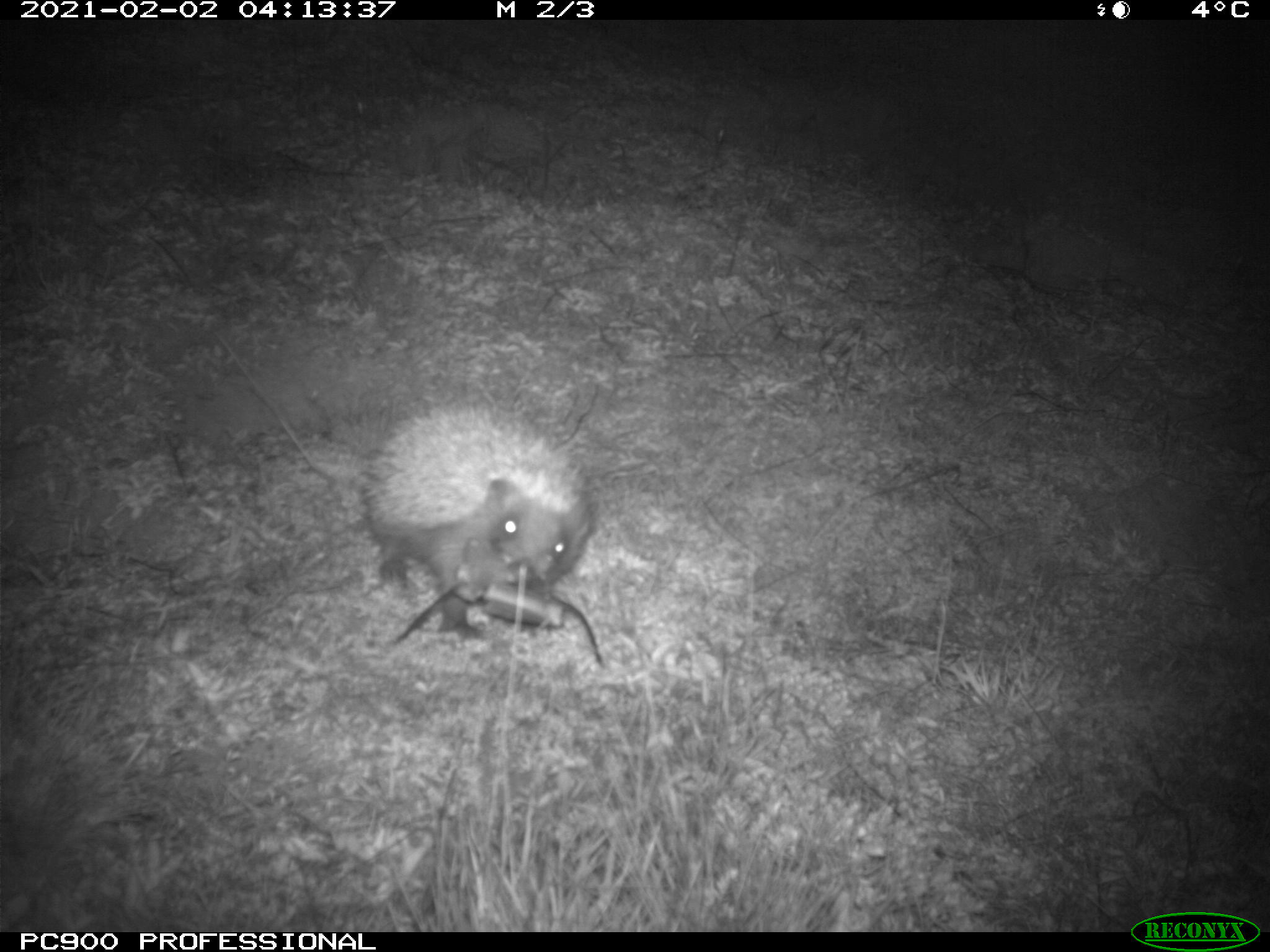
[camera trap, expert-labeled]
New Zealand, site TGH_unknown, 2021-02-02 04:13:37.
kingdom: Animalia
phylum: Chordata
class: Mammalia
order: Eulipotyphla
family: Erinaceidae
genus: Erinaceus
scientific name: Erinaceus europaeus europaeus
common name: european hedgehog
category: hedgehog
Hedgehog (european hedgehog) (Erinaceus europaeus europaeus).